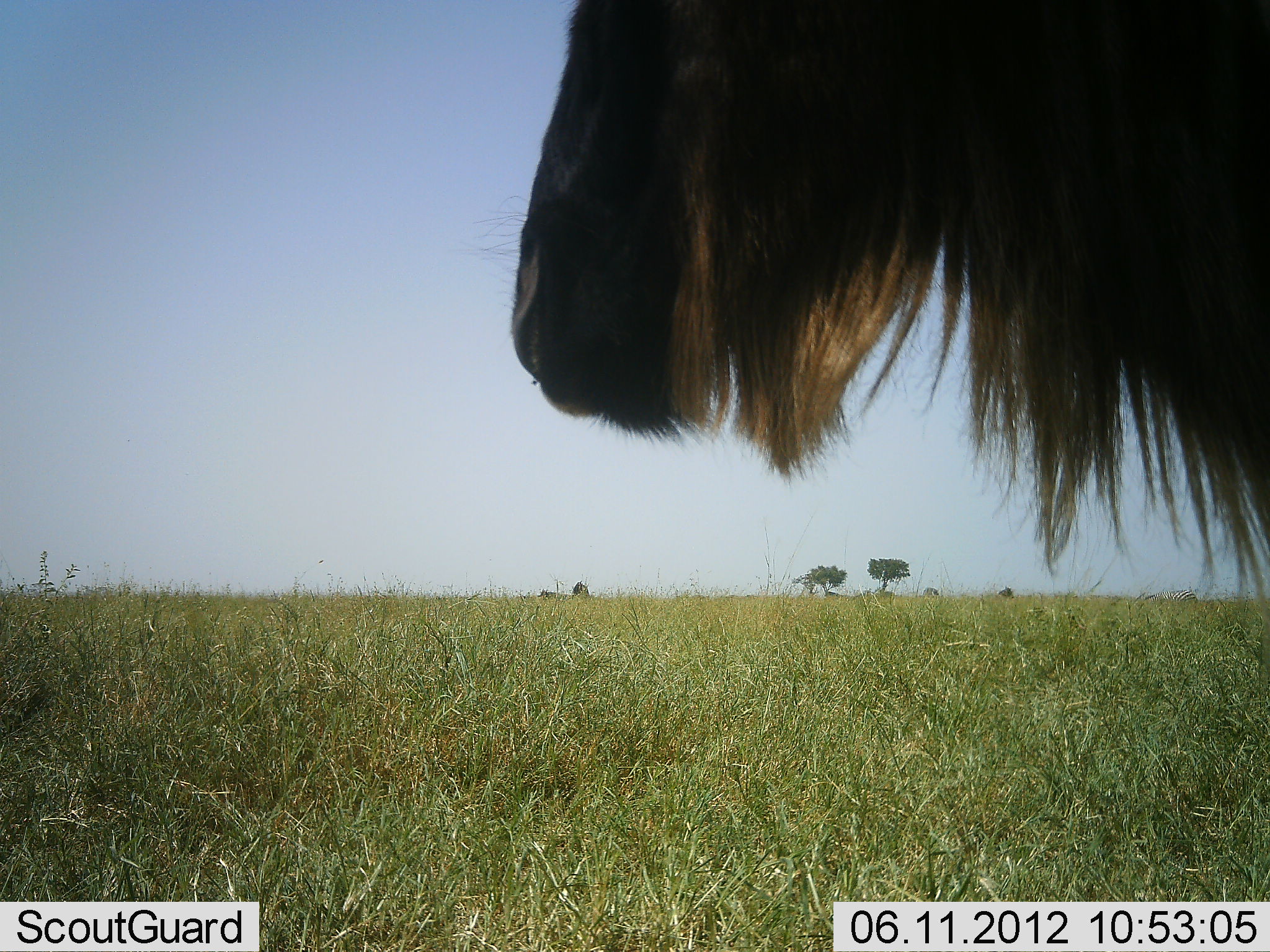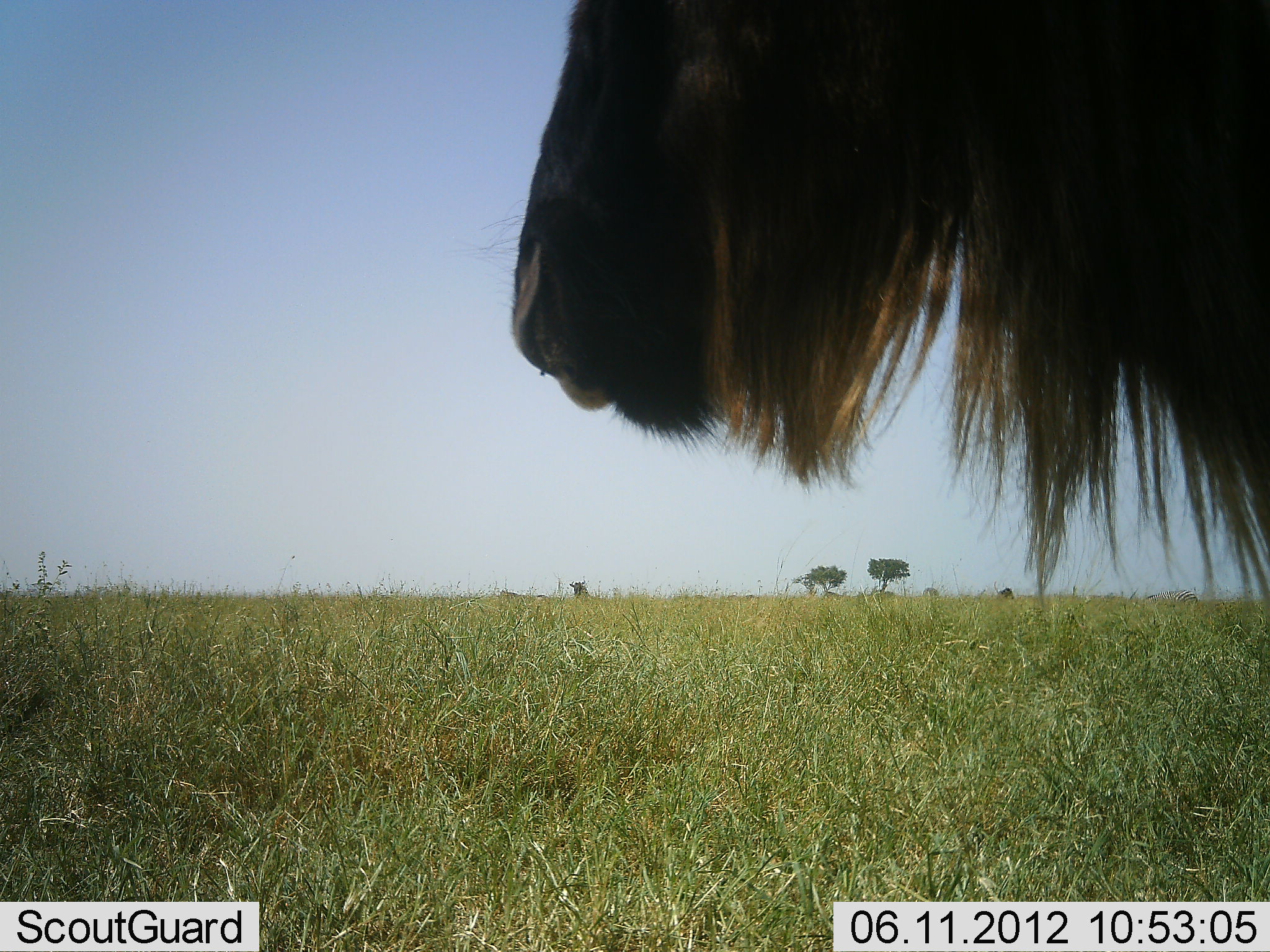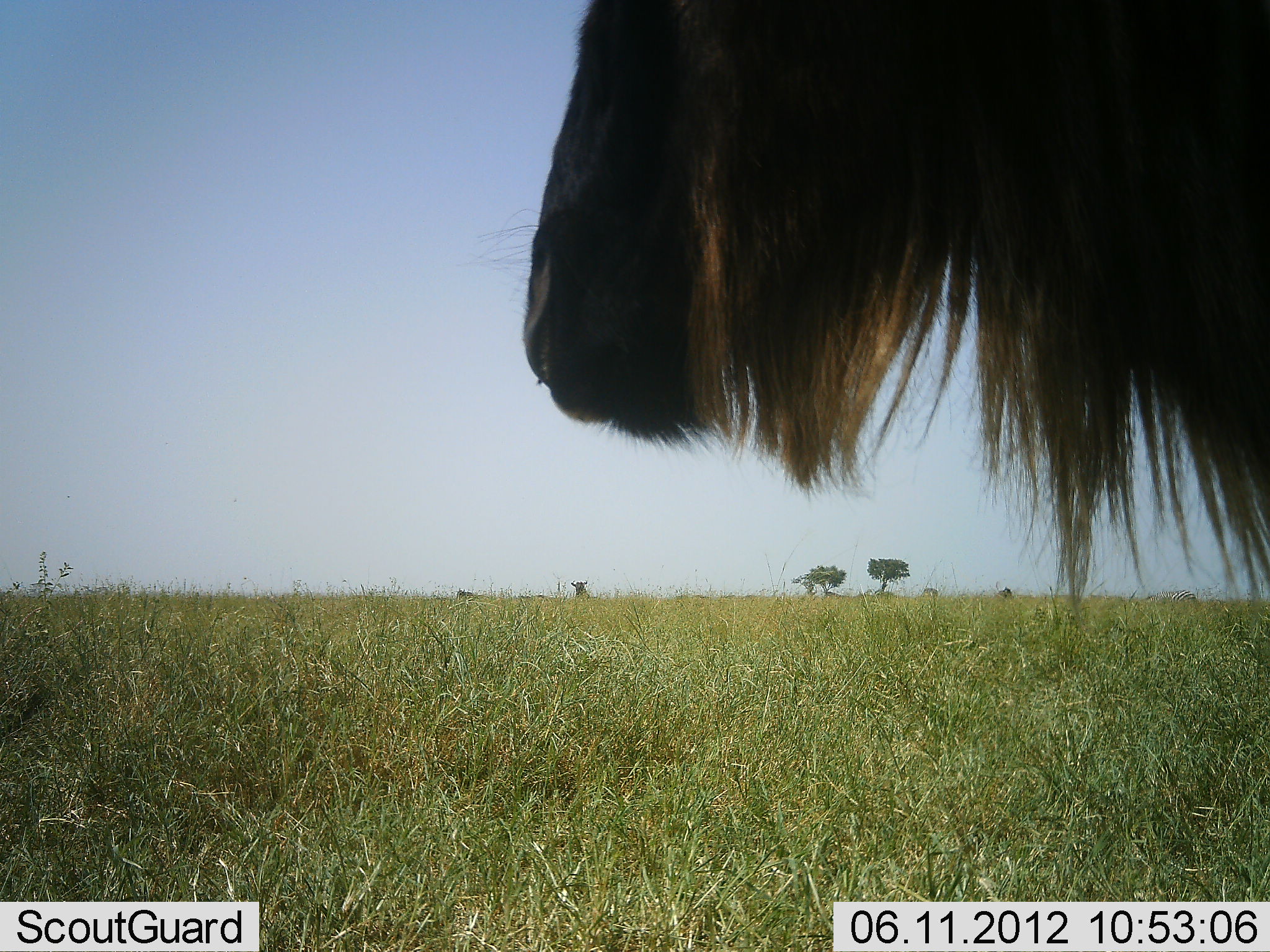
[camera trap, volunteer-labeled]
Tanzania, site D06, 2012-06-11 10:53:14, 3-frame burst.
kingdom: Animalia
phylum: Chordata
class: Mammalia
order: Artiodactyla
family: Bovidae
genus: Connochaetes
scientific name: Connochaetes taurinus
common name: blue wildebeest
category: wildebeest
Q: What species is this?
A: Wildebeest (blue wildebeest) (Connochaetes taurinus).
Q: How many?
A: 1.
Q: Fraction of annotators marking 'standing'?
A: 90%.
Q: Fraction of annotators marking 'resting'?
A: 0%.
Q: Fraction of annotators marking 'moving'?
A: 40%.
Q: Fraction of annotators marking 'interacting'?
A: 0%.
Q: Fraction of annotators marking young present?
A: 0%.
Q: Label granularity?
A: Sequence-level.